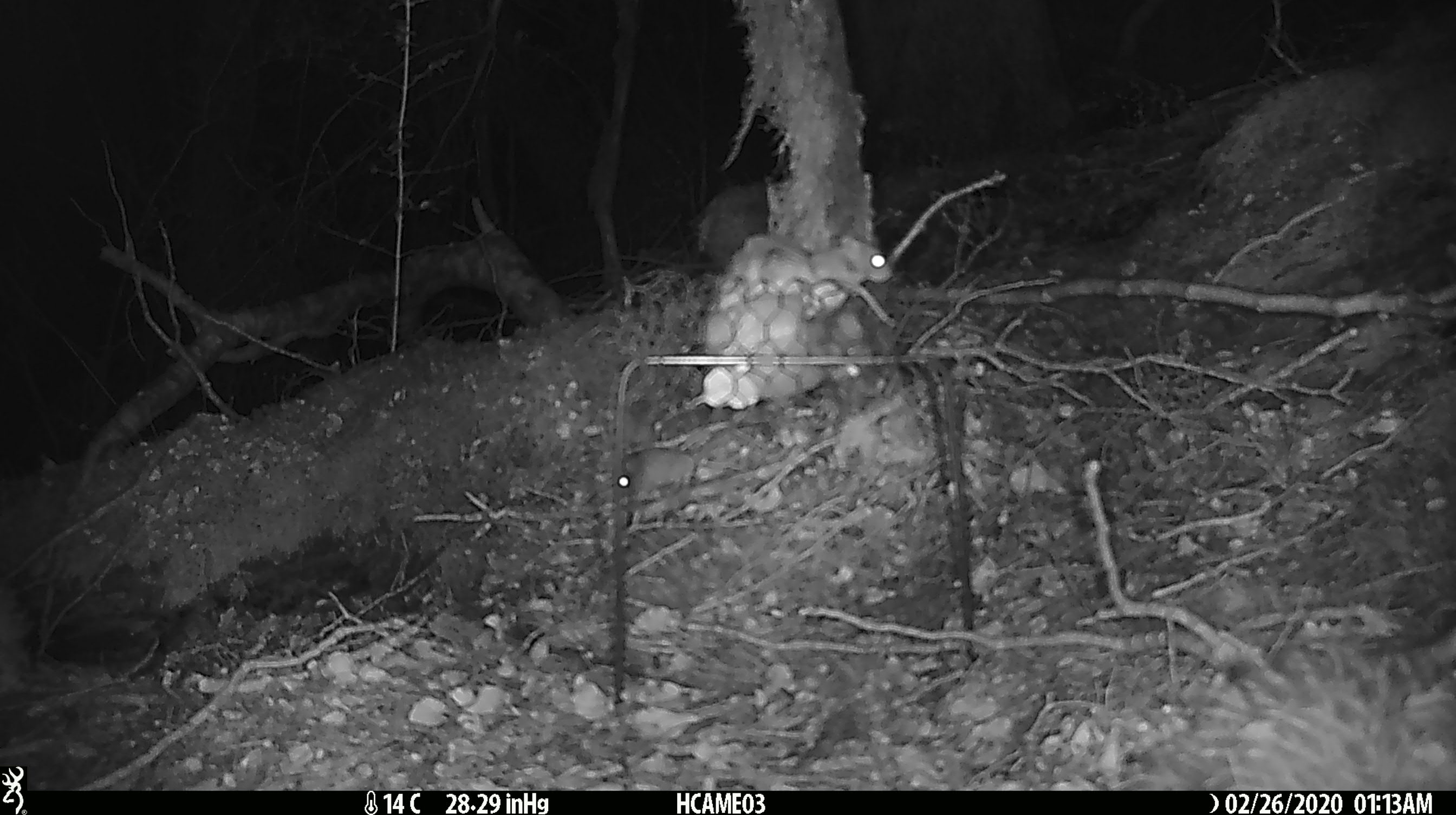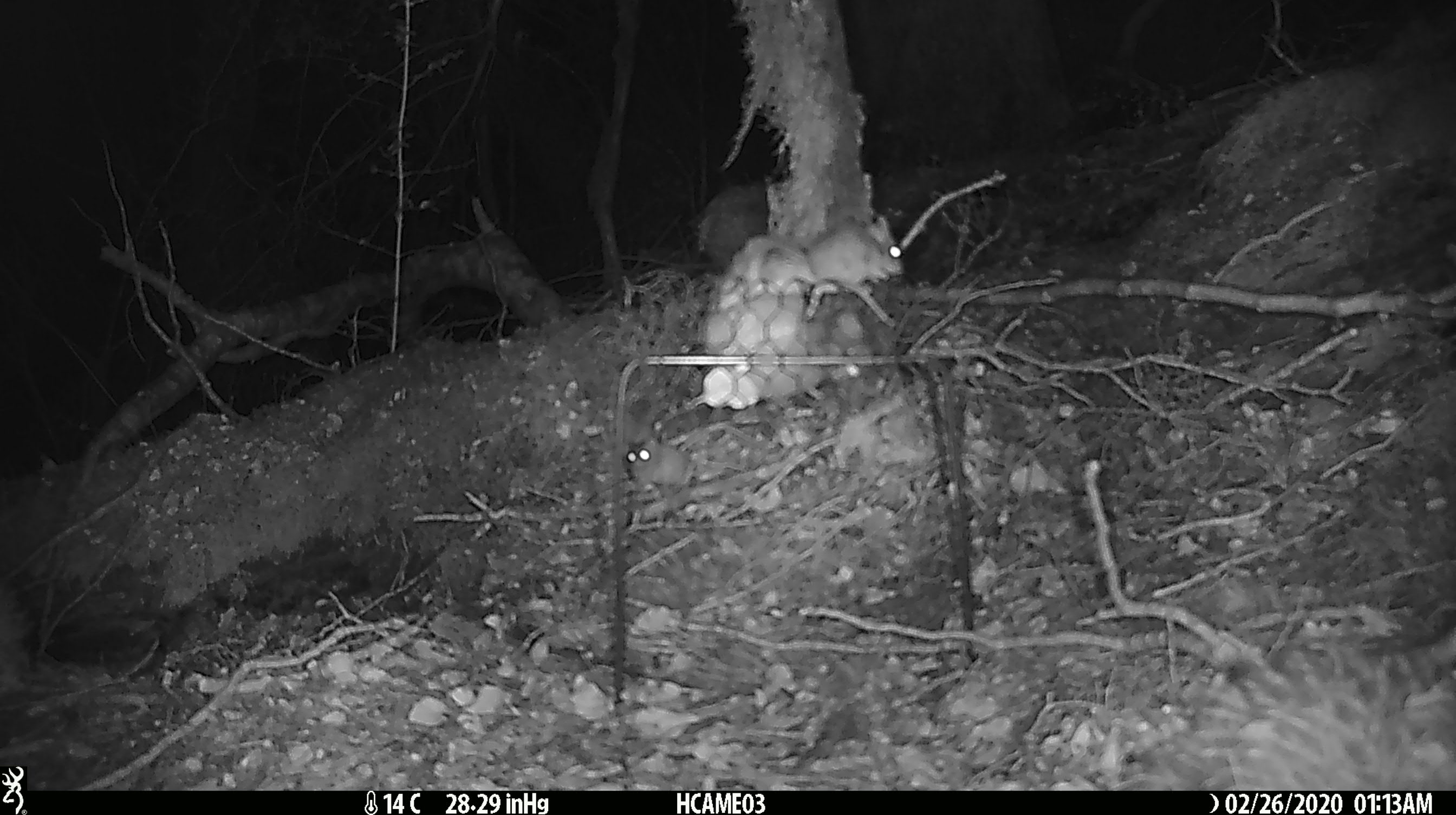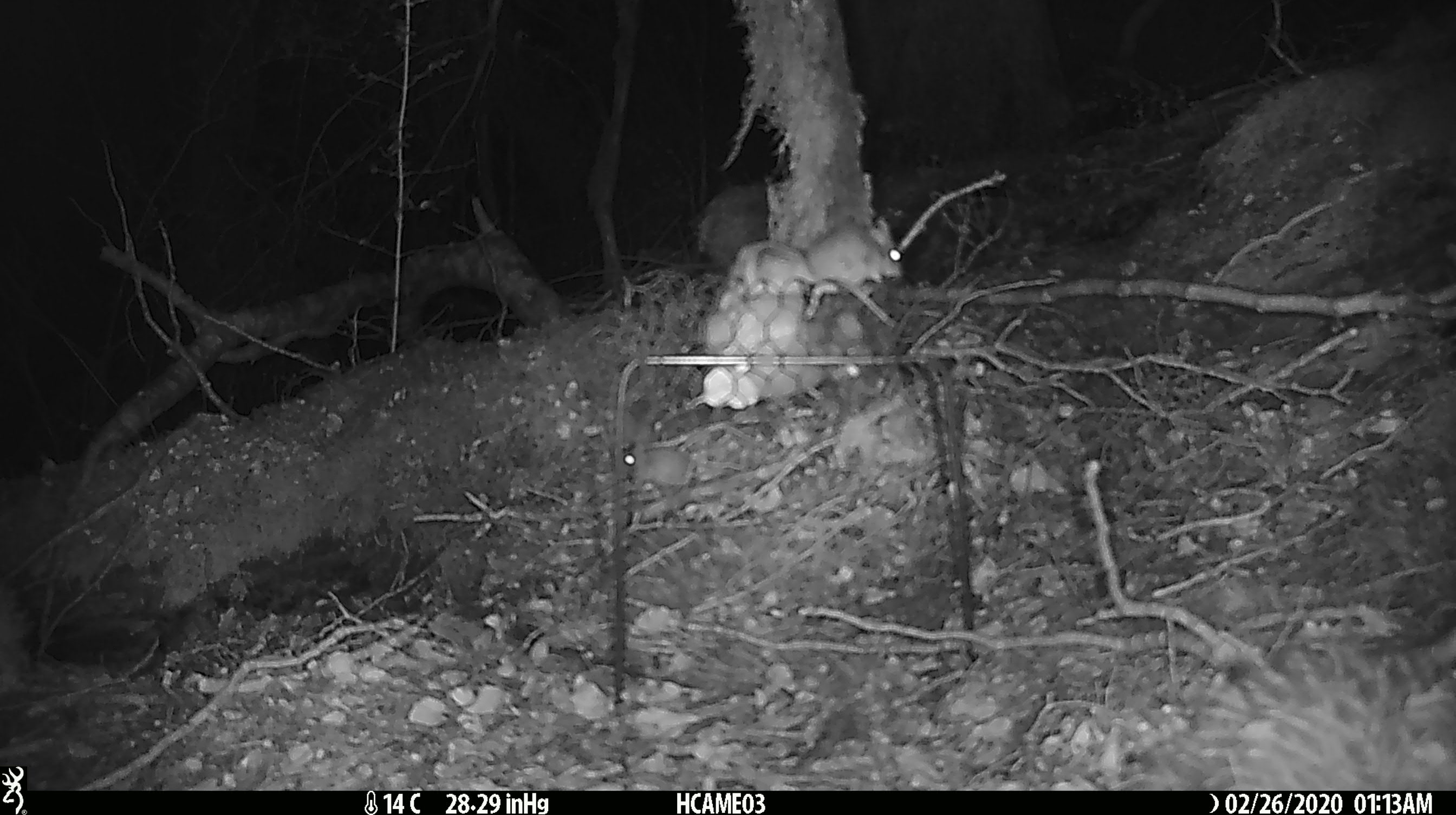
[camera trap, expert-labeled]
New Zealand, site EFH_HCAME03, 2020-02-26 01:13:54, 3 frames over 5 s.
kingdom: Animalia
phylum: Chordata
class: Mammalia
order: Rodentia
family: Muridae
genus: Mus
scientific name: Mus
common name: mouse